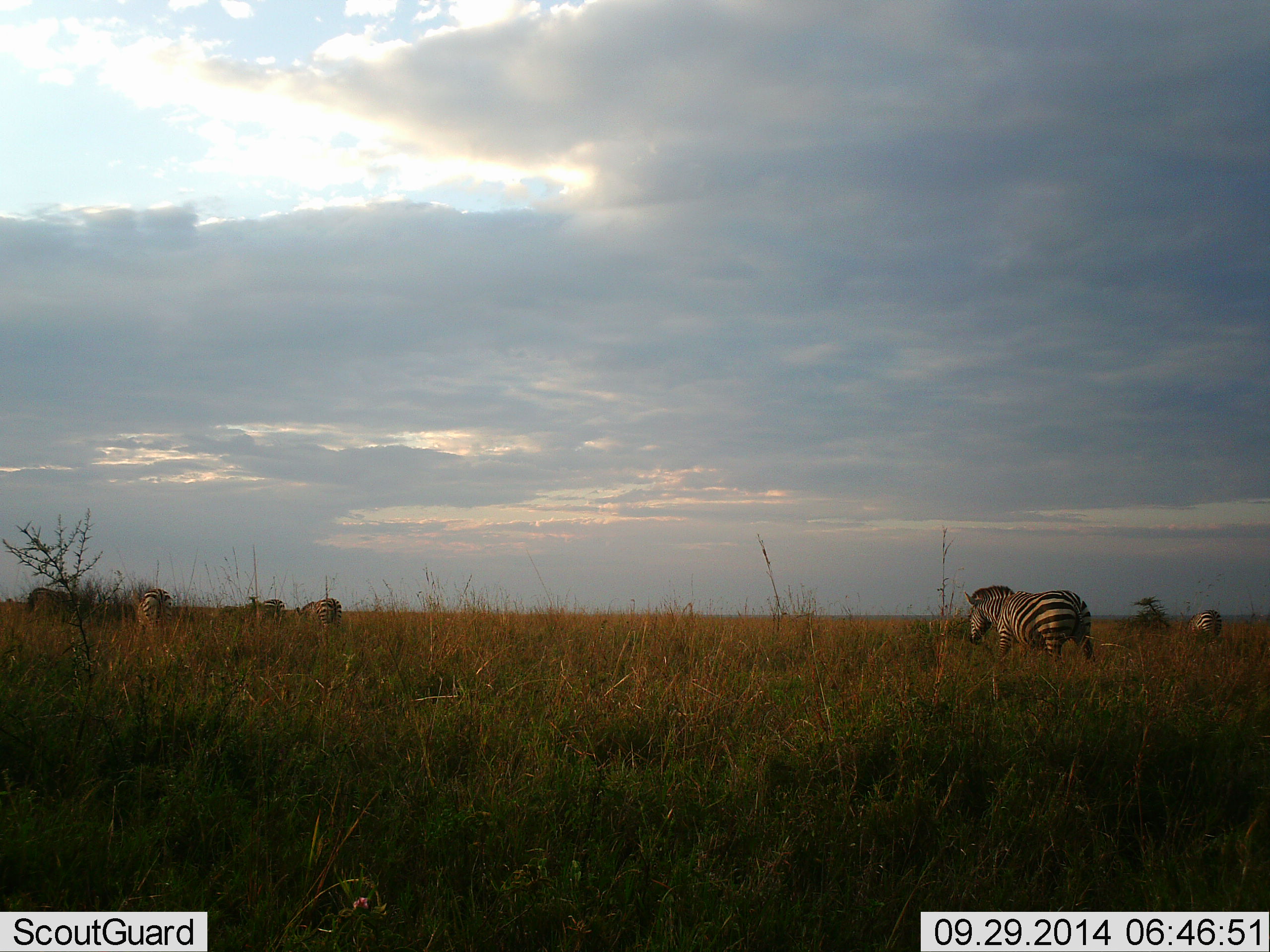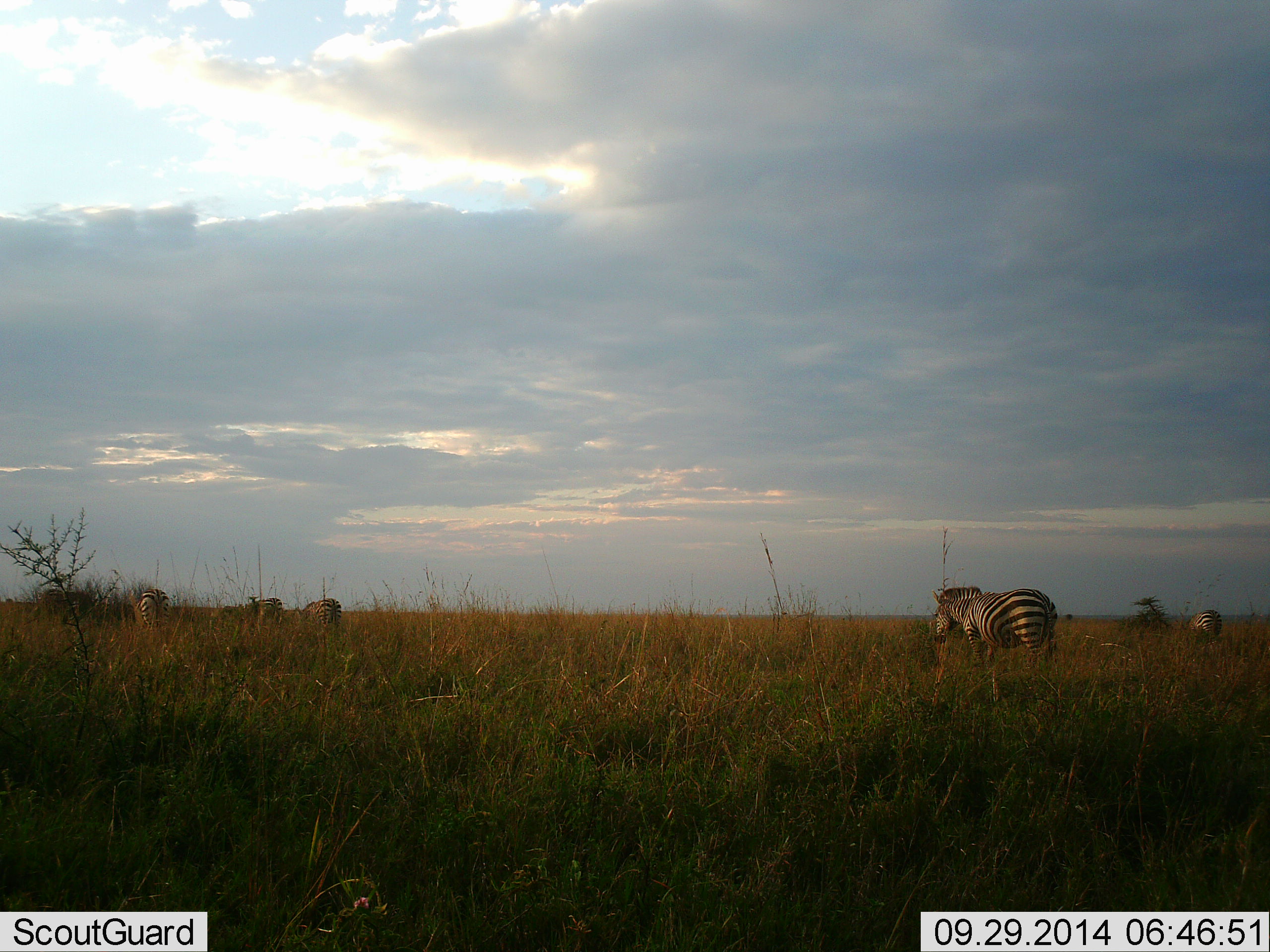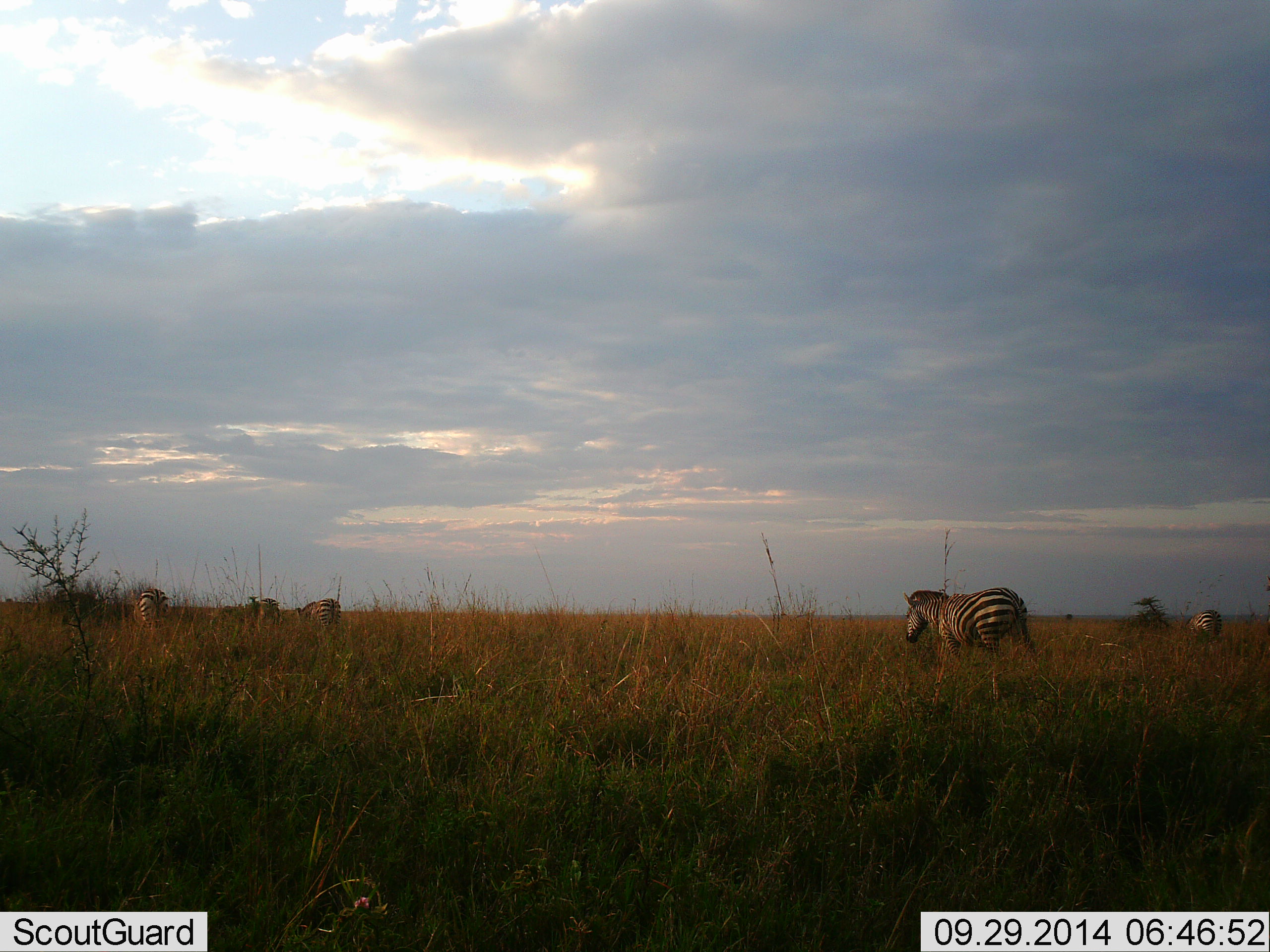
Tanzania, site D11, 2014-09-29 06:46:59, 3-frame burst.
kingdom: Animalia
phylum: Chordata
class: Mammalia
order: Perissodactyla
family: Equidae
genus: Equus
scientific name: Equus quagga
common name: plains zebra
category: zebra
Zebra (plains zebra) (Equus quagga), count 6. Behavior (volunteer vote fractions): standing 70%, resting 0%, moving 70%, interacting 0%. Young present (vote fraction): 0%. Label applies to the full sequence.